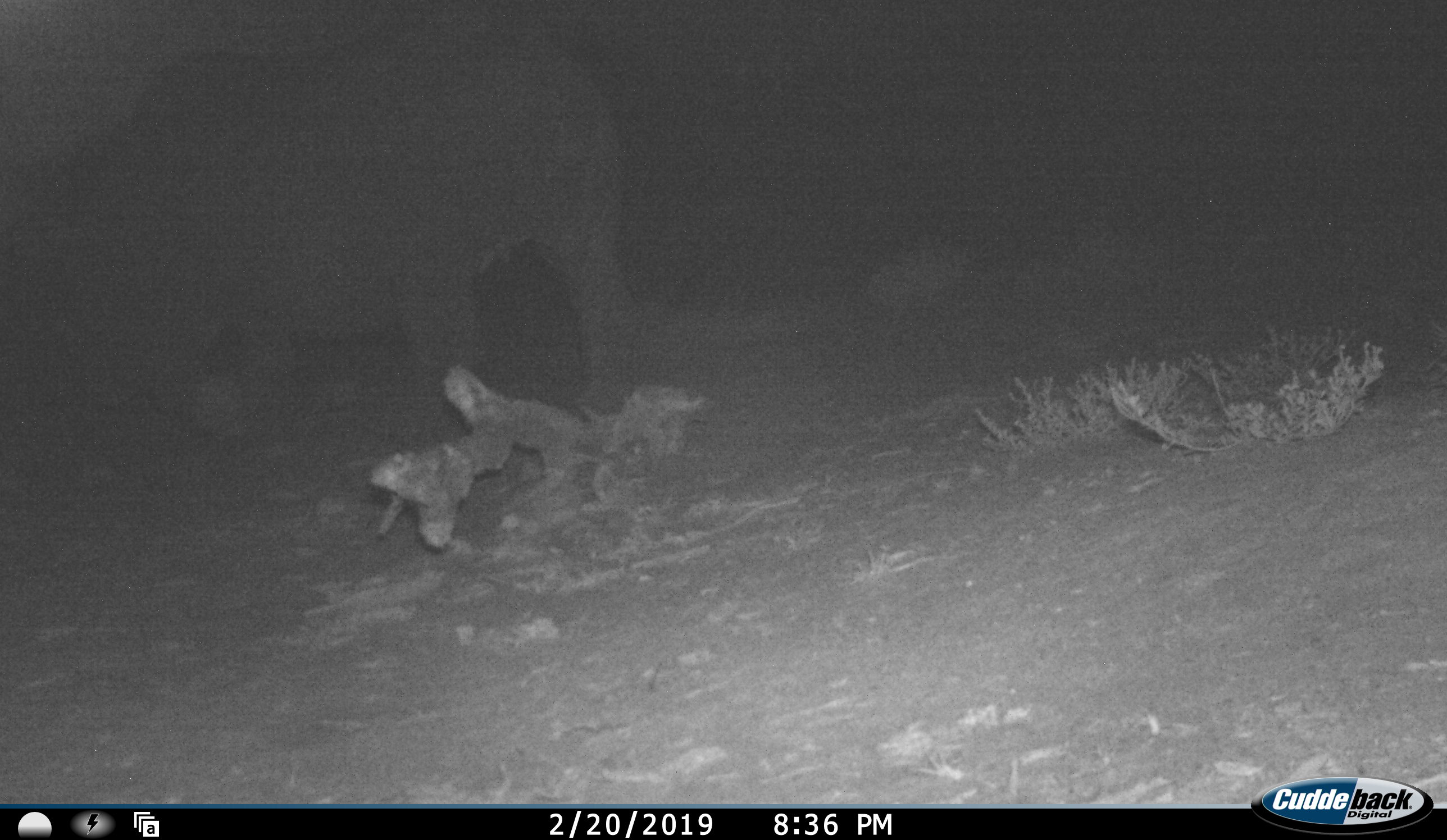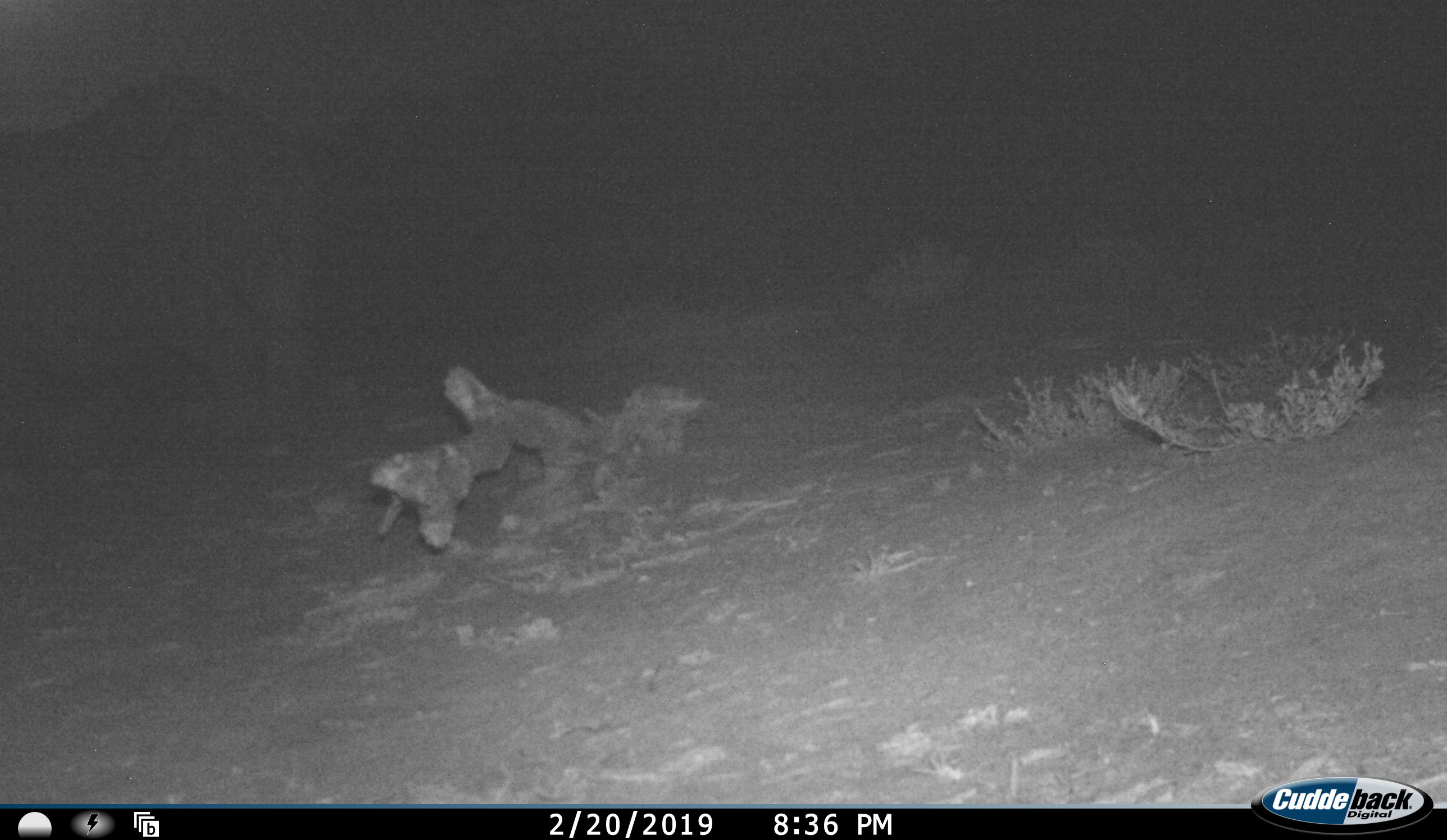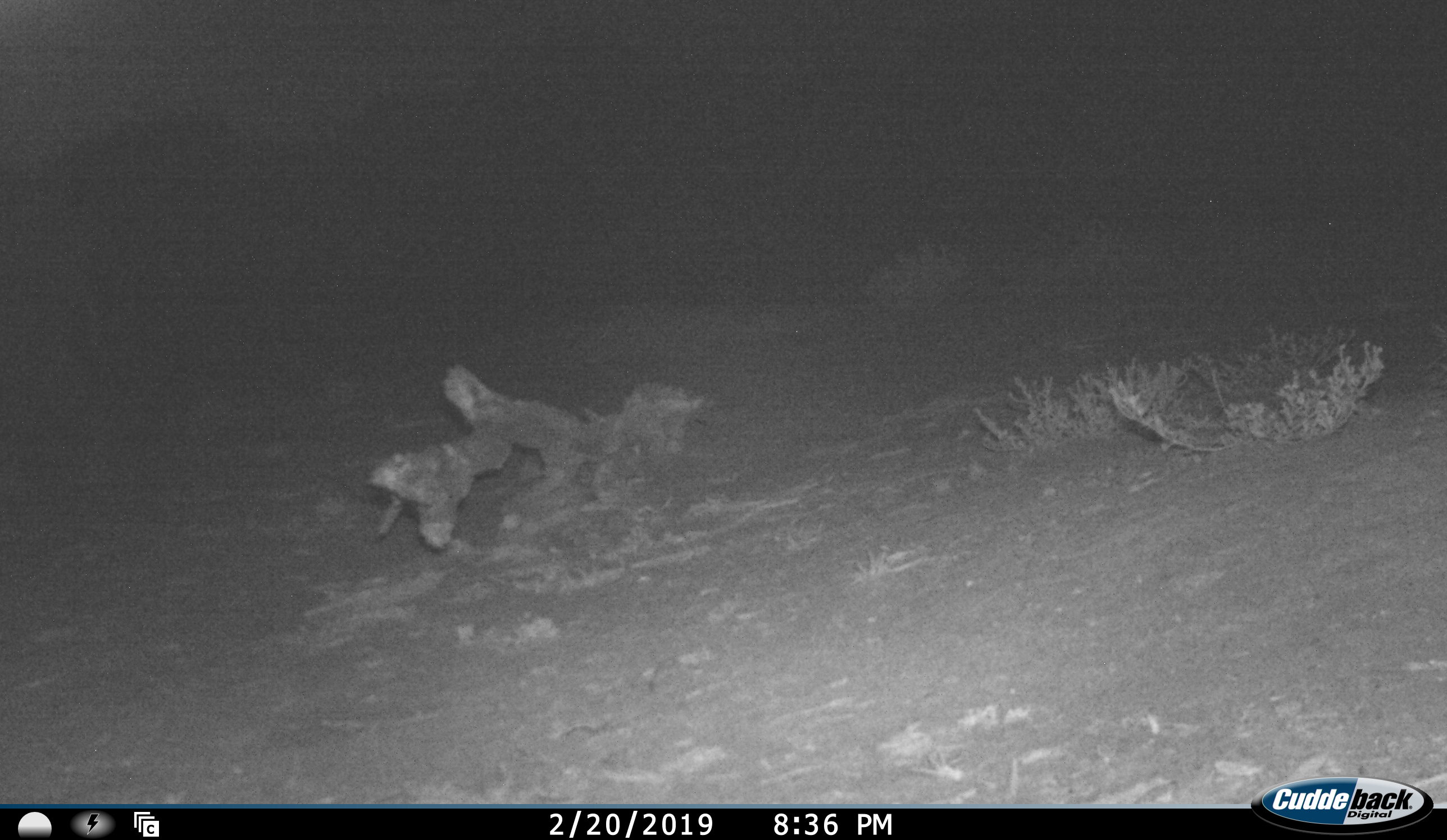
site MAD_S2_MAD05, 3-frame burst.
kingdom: Animalia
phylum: Chordata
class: Mammalia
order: Perissodactyla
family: Rhinocerotidae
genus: Diceros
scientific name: Diceros bicornis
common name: black rhinoceros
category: rhinocerosblack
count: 1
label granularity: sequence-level